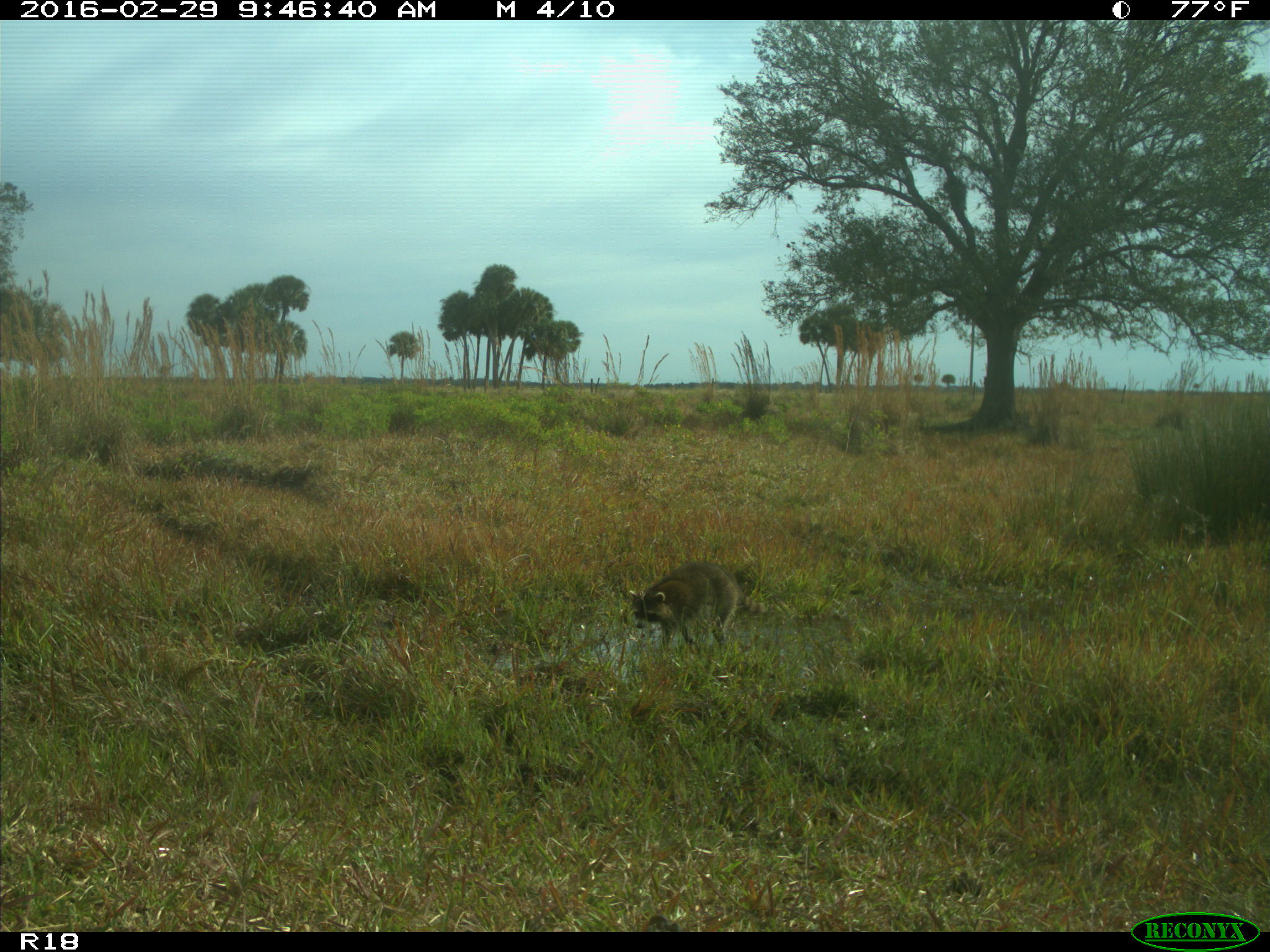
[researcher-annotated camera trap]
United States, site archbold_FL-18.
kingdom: Animalia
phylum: Chordata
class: Mammalia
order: Carnivora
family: Procyonidae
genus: Procyon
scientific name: Procyon lotor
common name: common raccoon